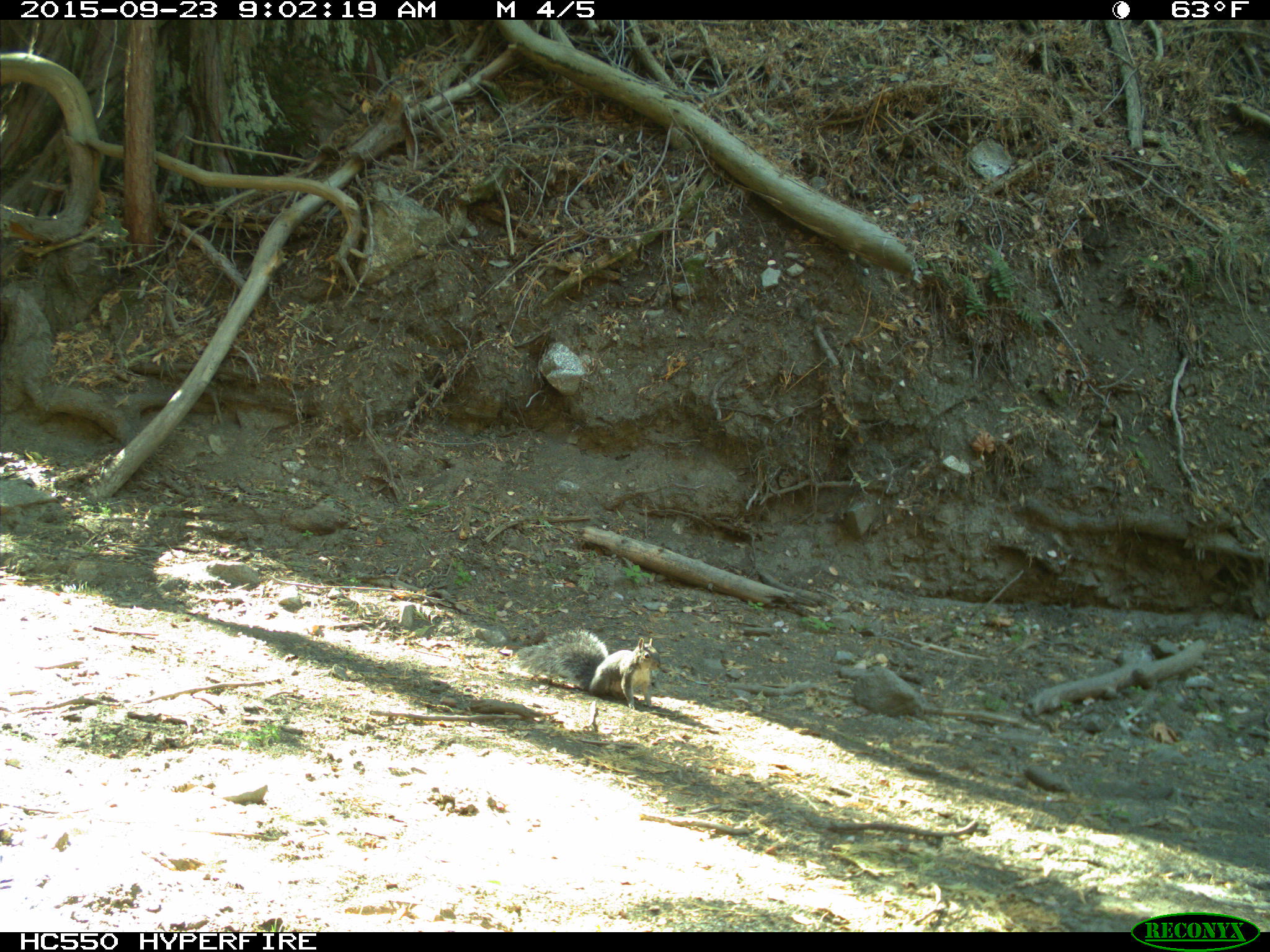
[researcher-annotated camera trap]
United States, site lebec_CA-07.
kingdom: Animalia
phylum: Chordata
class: Mammalia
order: Rodentia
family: Sciuridae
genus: Sciurus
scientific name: Sciurus carolinensis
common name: eastern gray squirrel